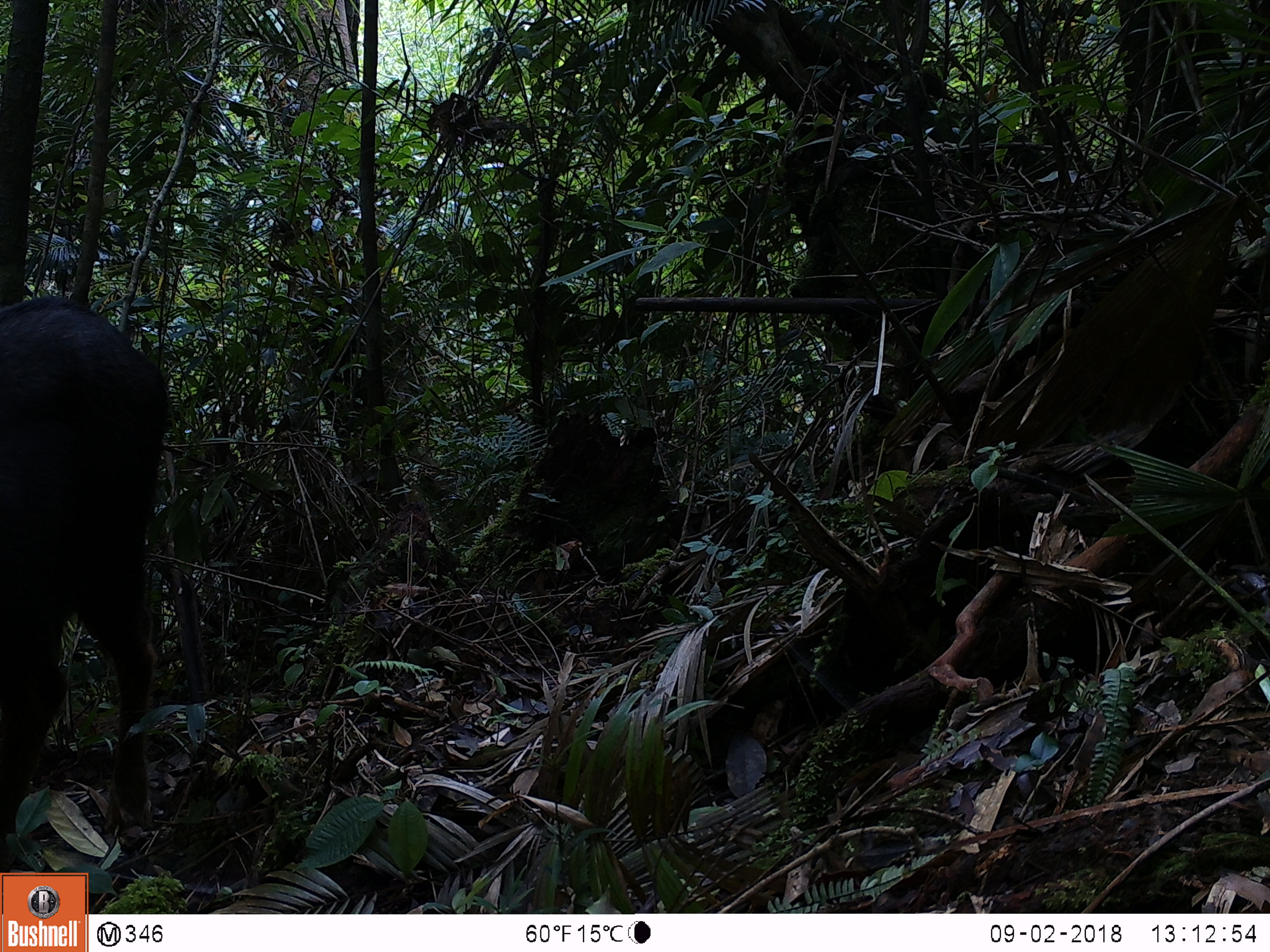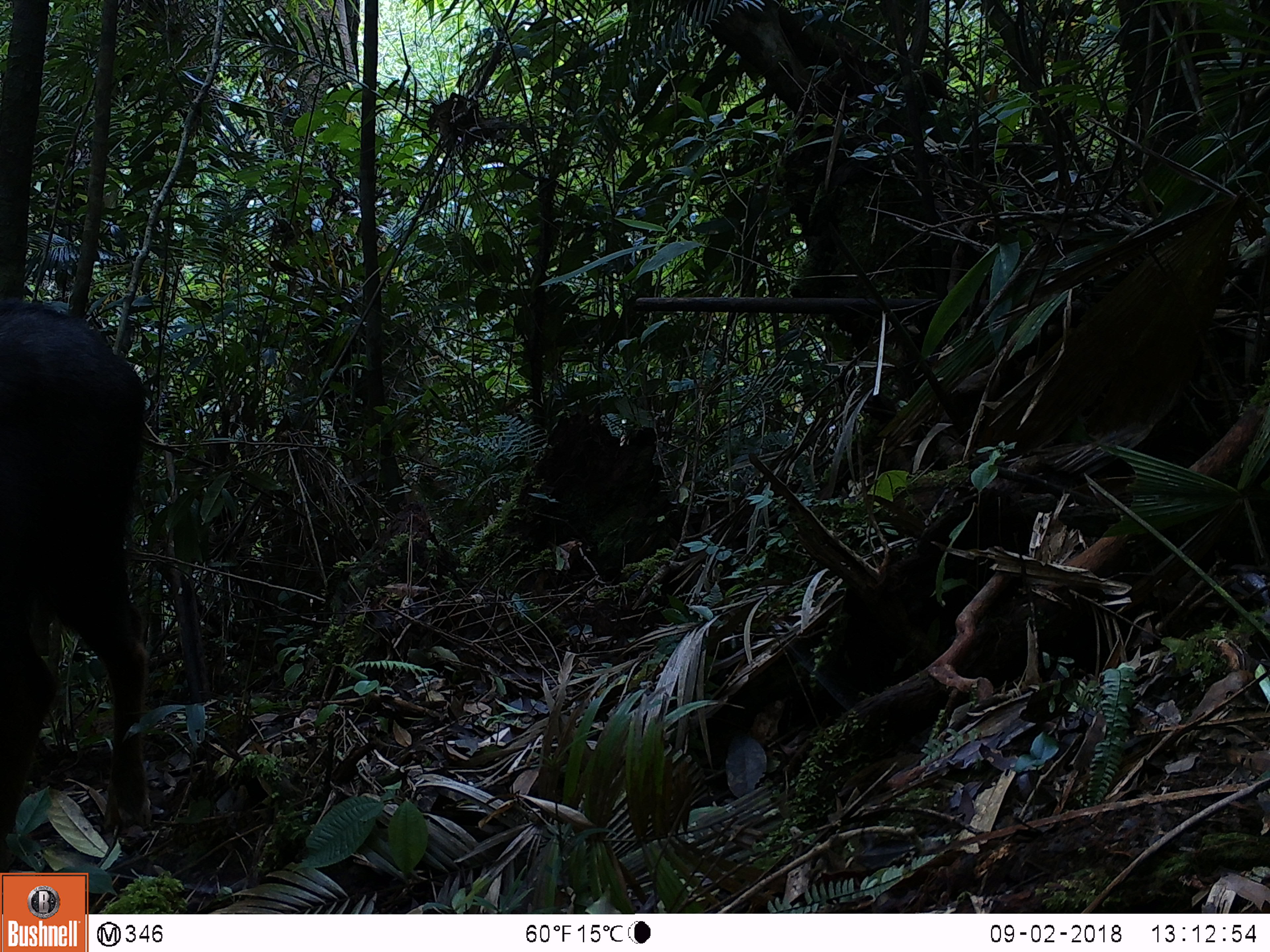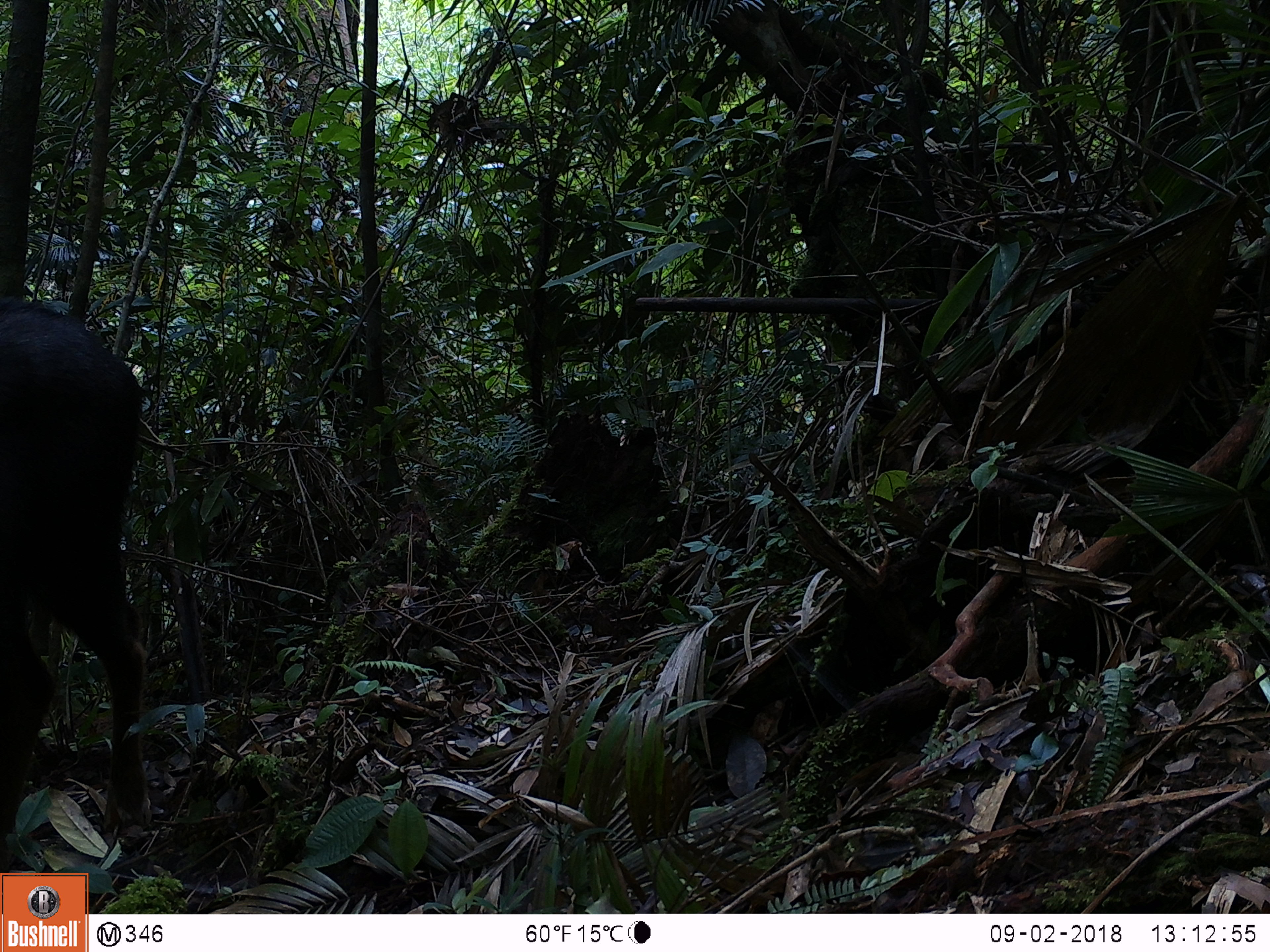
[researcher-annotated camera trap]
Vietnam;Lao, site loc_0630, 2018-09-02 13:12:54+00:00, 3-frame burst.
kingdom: Animalia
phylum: Chordata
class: Mammalia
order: Artiodactyla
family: Bovidae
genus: Capricornis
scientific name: Capricornis sumatraensis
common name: chinese serow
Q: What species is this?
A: Chinese serow (Capricornis sumatraensis).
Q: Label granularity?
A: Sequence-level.